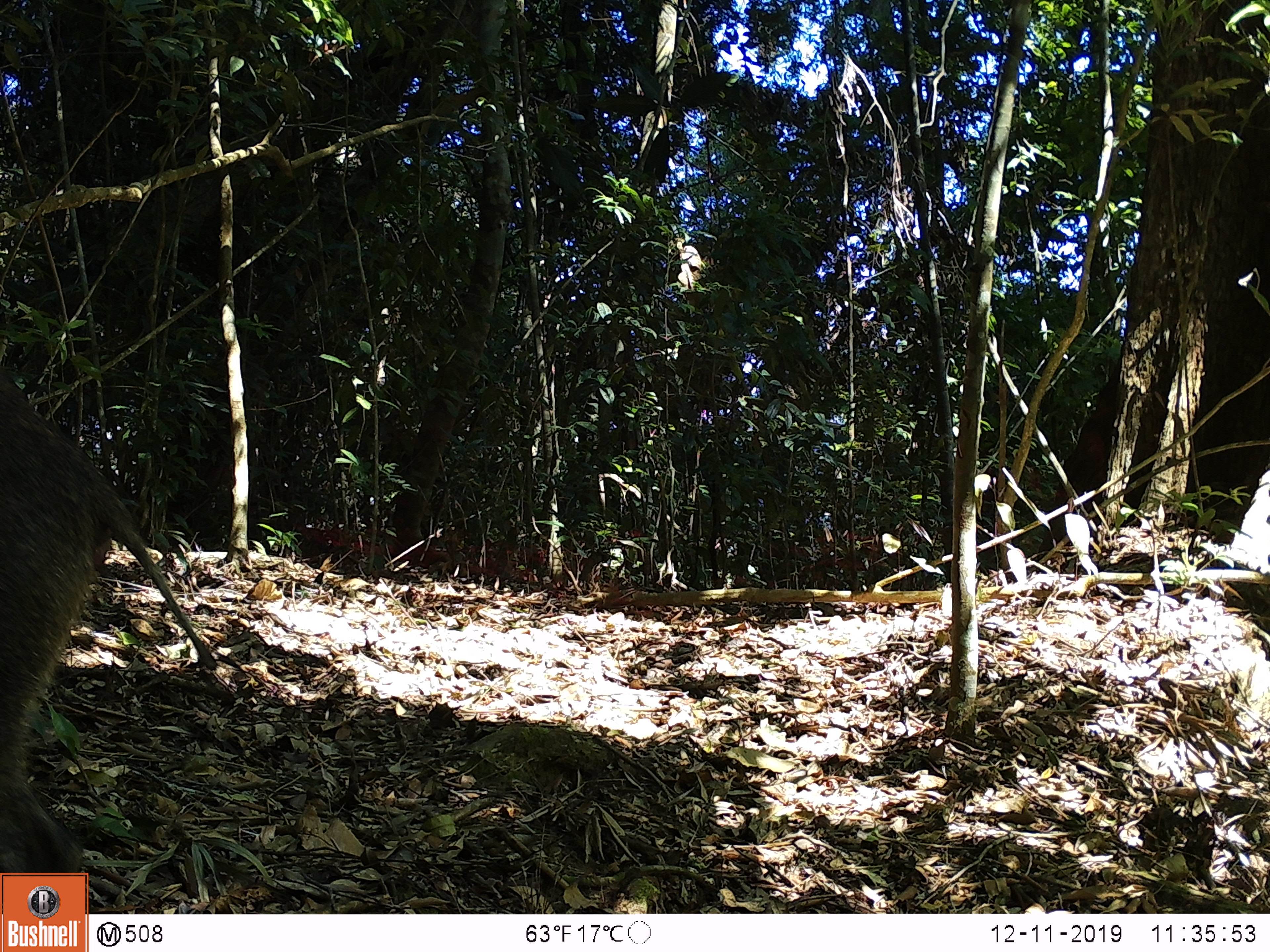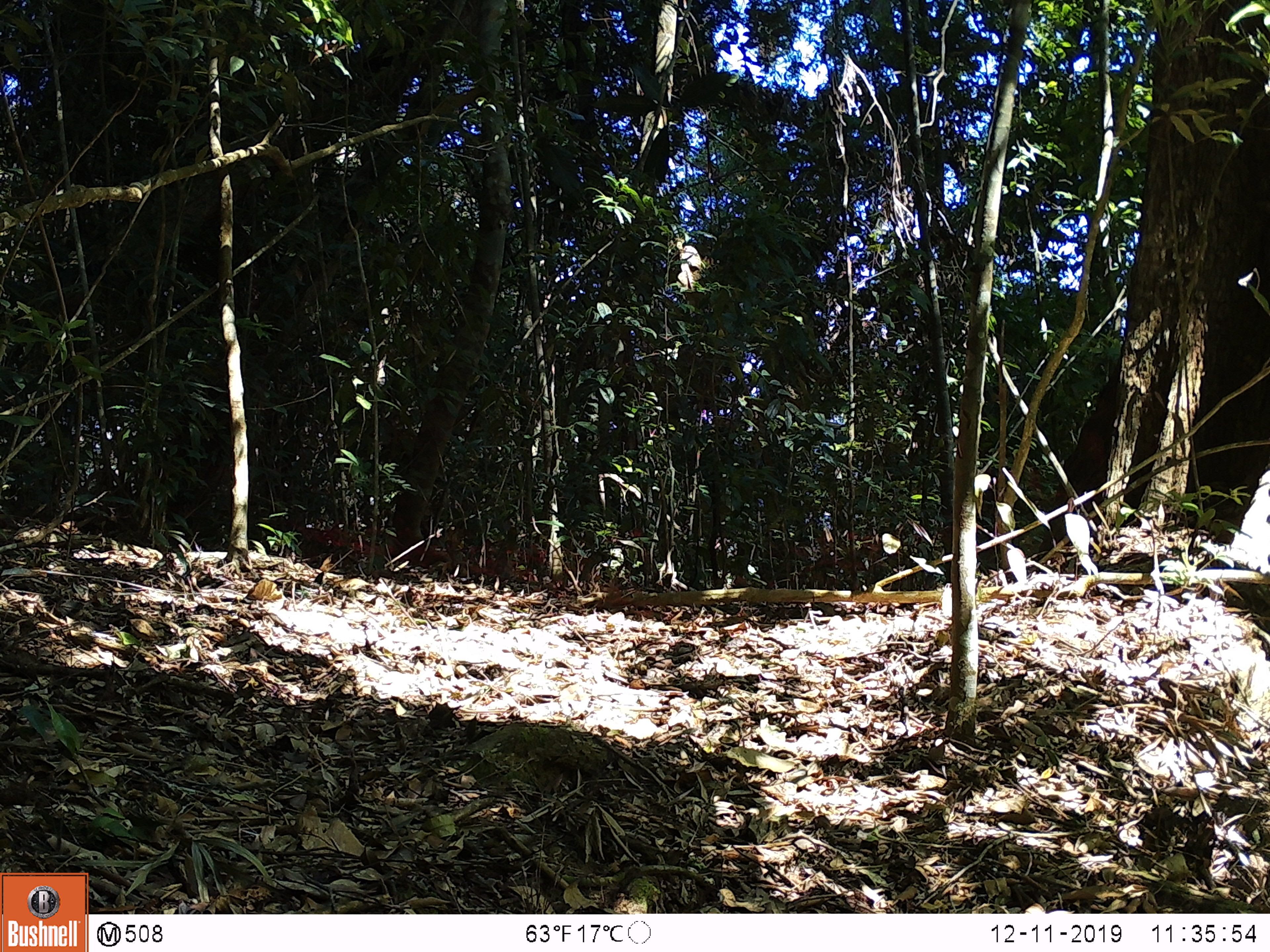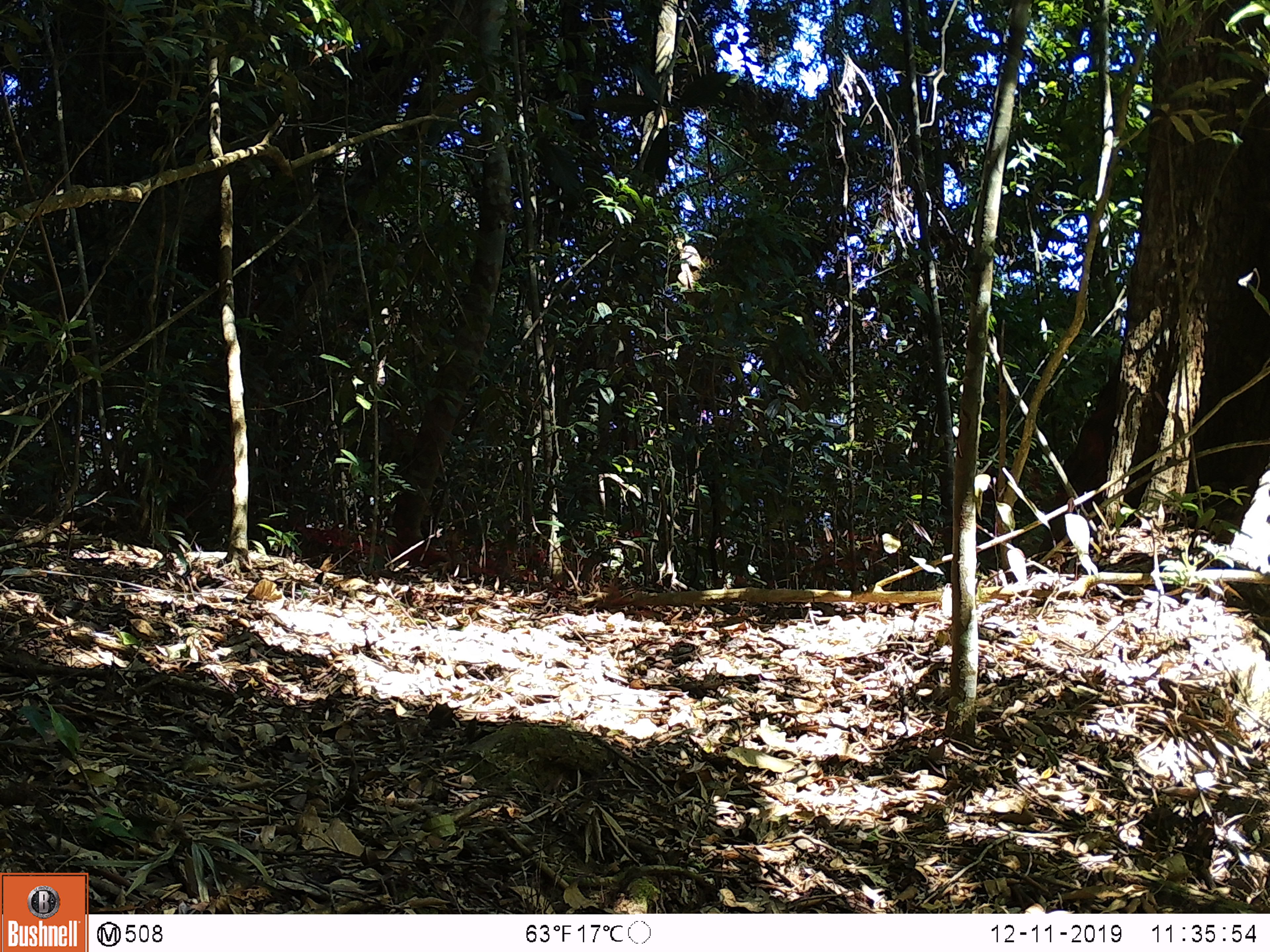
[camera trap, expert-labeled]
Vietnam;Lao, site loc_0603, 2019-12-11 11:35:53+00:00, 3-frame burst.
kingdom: Animalia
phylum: Chordata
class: Mammalia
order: Artiodactyla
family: Suidae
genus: Sus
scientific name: Sus scrofa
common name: eurasian wild pig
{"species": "eurasian wild pig (Sus scrofa)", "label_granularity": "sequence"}